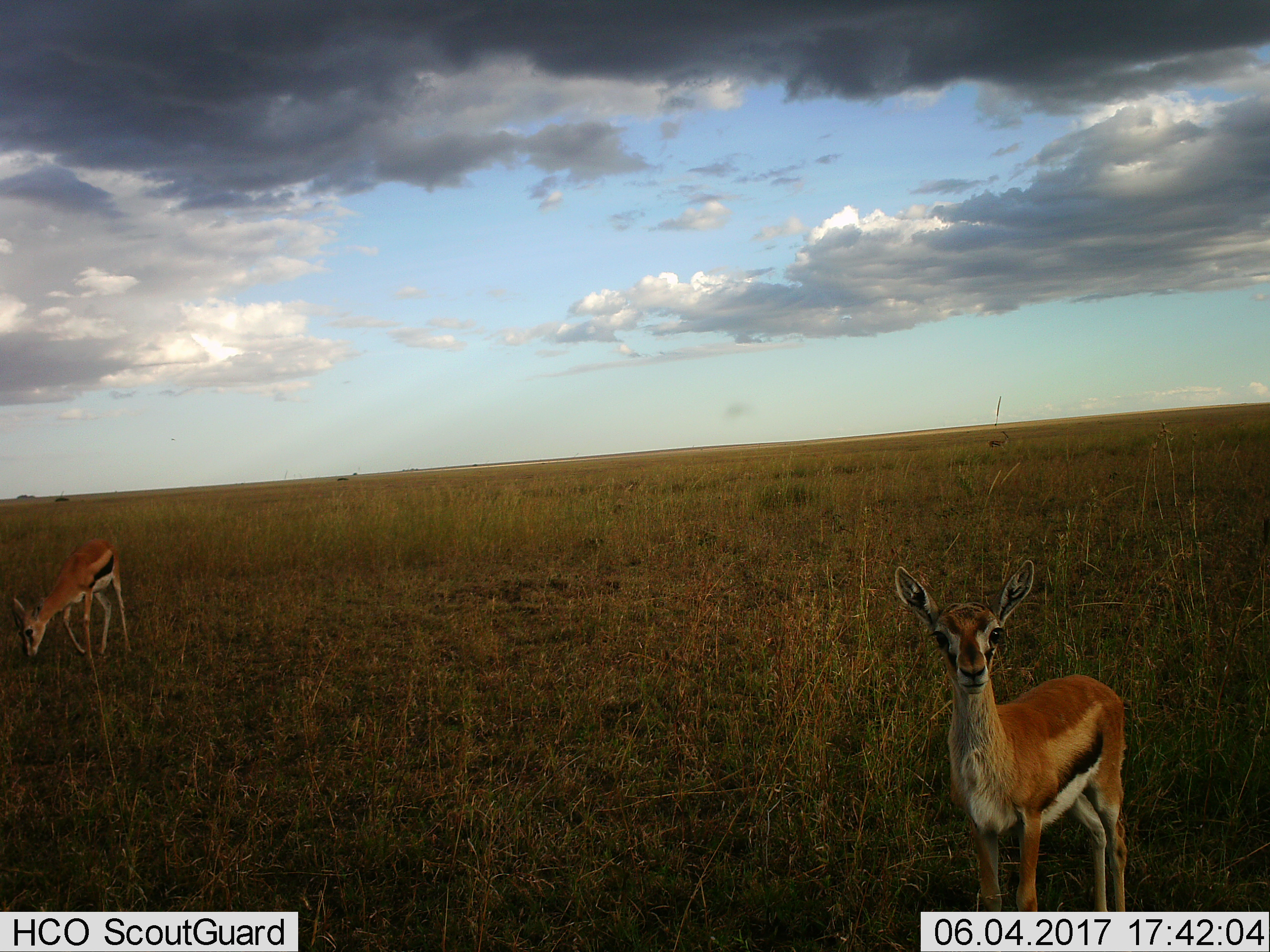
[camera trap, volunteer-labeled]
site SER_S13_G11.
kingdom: Animalia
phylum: Chordata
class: Mammalia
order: Artiodactyla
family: Bovidae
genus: Eudorcas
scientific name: Eudorcas thomsonii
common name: thomson's gazelle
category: gazellethomsons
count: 2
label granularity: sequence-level